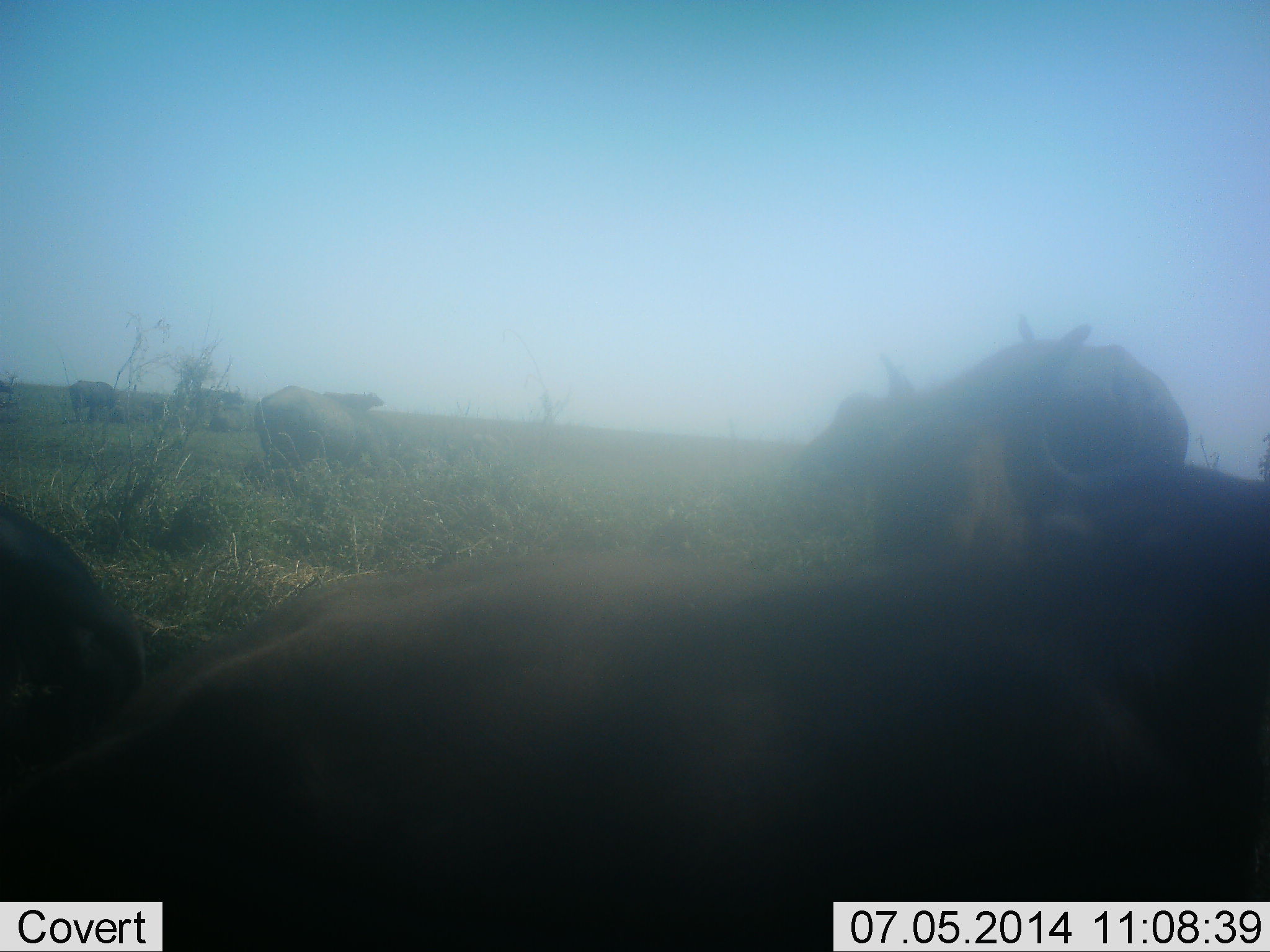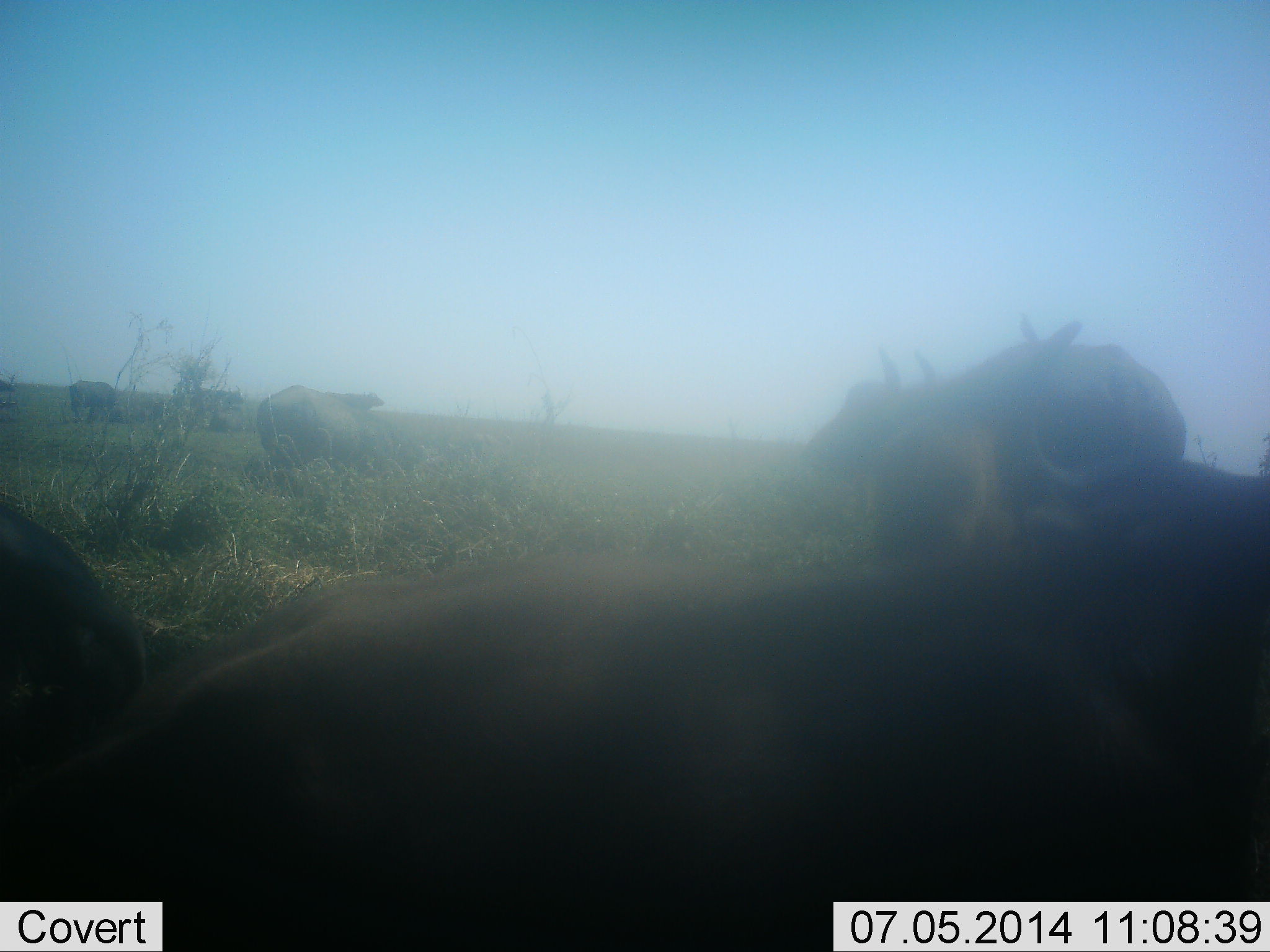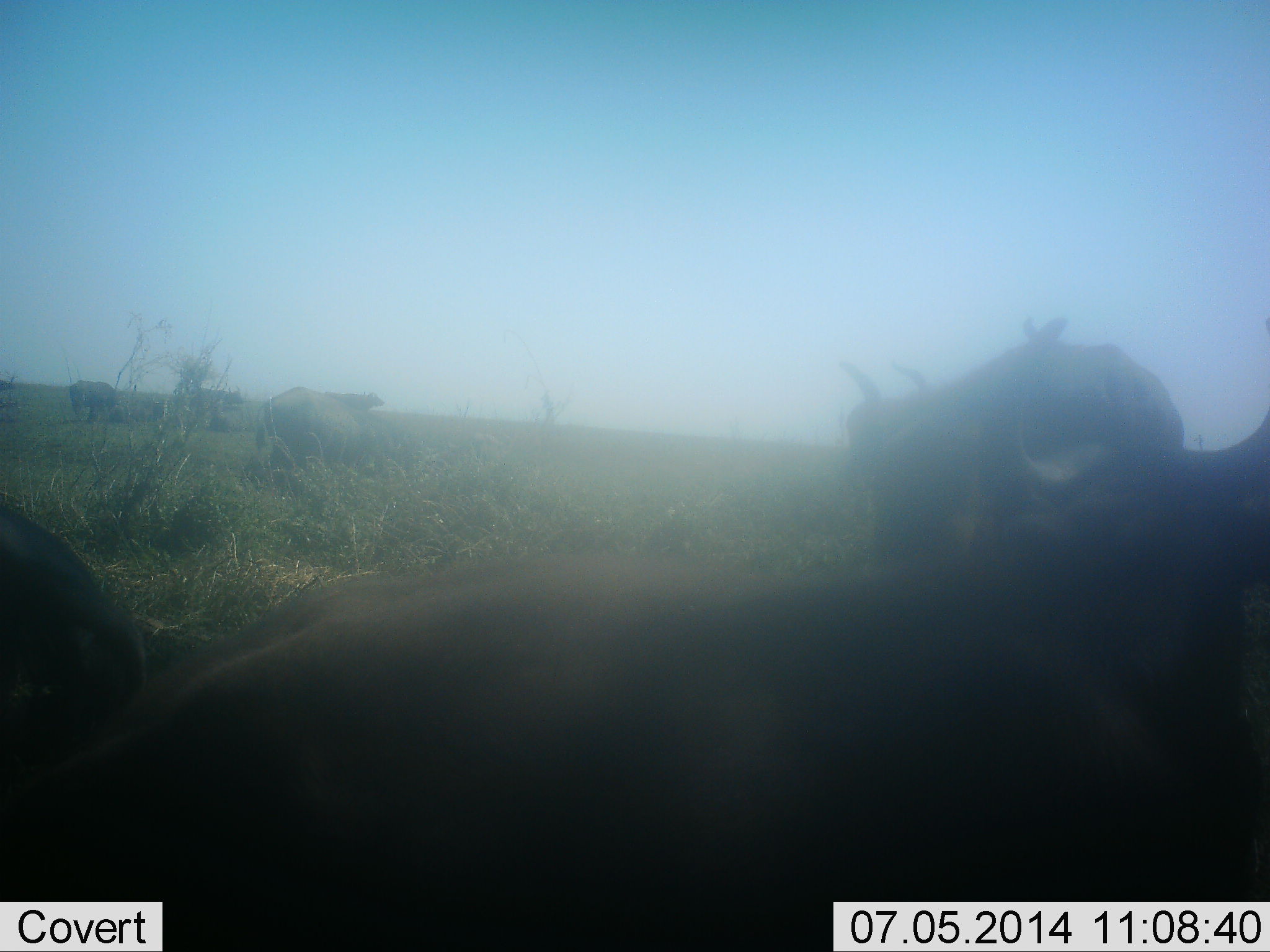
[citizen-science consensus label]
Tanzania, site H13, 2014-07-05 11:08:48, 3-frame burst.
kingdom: Animalia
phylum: Chordata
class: Mammalia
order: Artiodactyla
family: Bovidae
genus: Syncerus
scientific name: Syncerus caffer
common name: cape buffalo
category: buffalo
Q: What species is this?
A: Buffalo (cape buffalo) (Syncerus caffer).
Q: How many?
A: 7.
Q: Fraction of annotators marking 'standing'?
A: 60%.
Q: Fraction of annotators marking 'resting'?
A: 80%.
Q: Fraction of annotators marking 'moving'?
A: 10%.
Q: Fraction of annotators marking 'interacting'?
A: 0%.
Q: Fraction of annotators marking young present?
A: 10%.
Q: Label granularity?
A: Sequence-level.